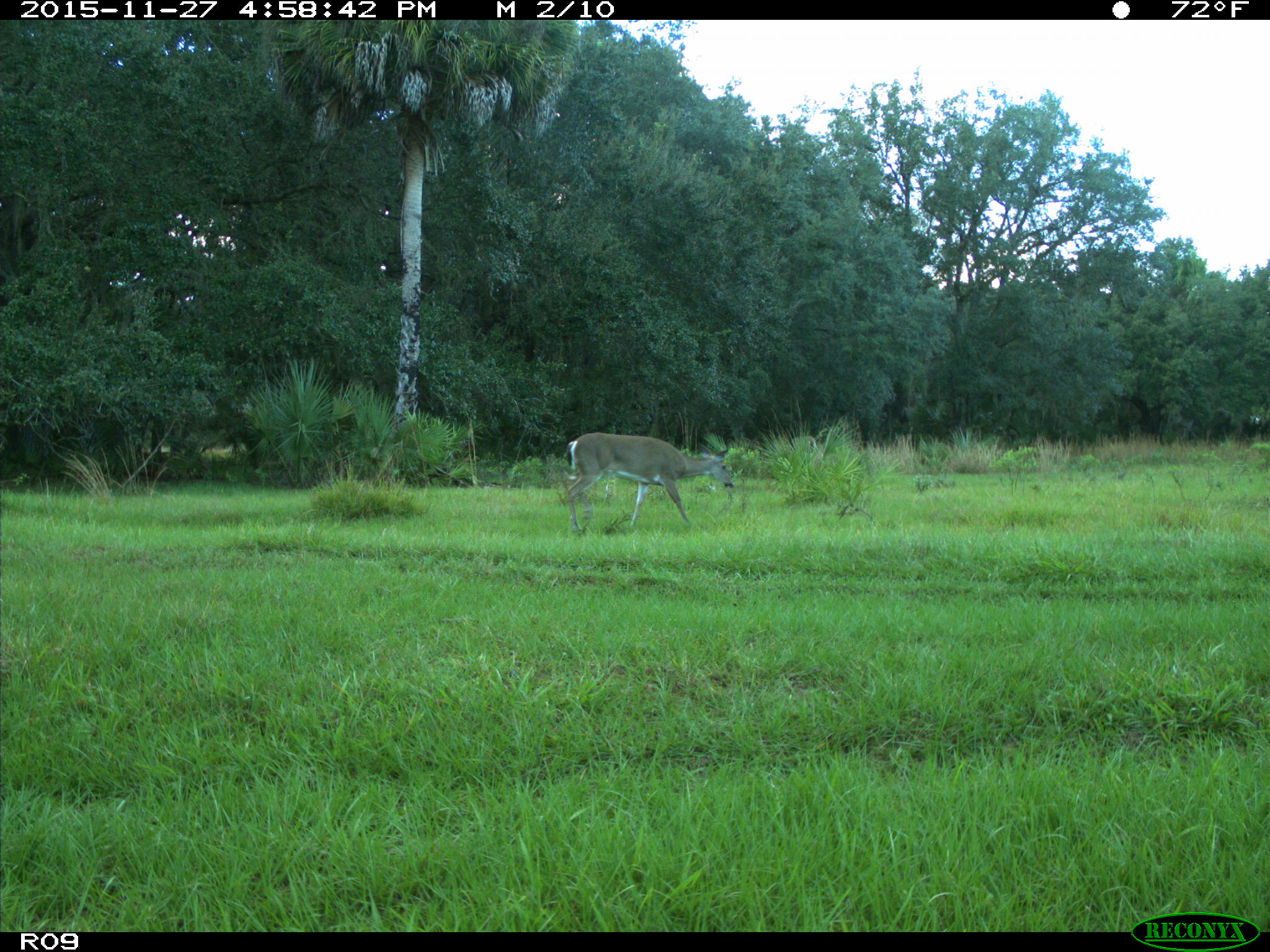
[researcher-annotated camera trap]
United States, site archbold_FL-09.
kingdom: Animalia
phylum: Chordata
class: Mammalia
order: Artiodactyla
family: Cervidae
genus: Odocoileus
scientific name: Odocoileus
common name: deer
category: unidentified deer